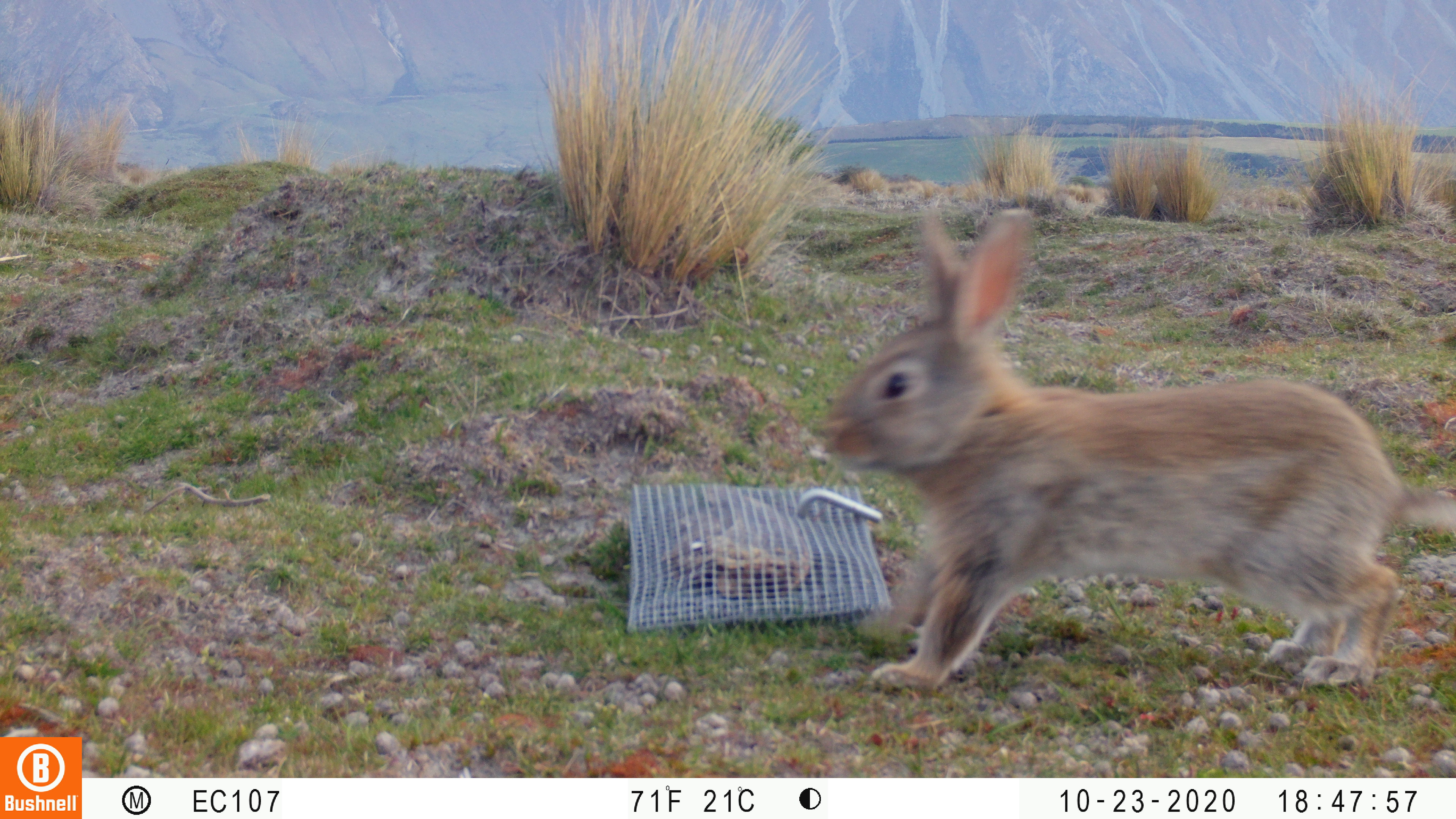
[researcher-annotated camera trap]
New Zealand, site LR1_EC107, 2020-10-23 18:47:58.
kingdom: Animalia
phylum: Chordata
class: Mammalia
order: Lagomorpha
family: Leporidae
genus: Oryctolagus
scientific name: Oryctolagus cuniculus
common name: european rabbit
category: rabbit